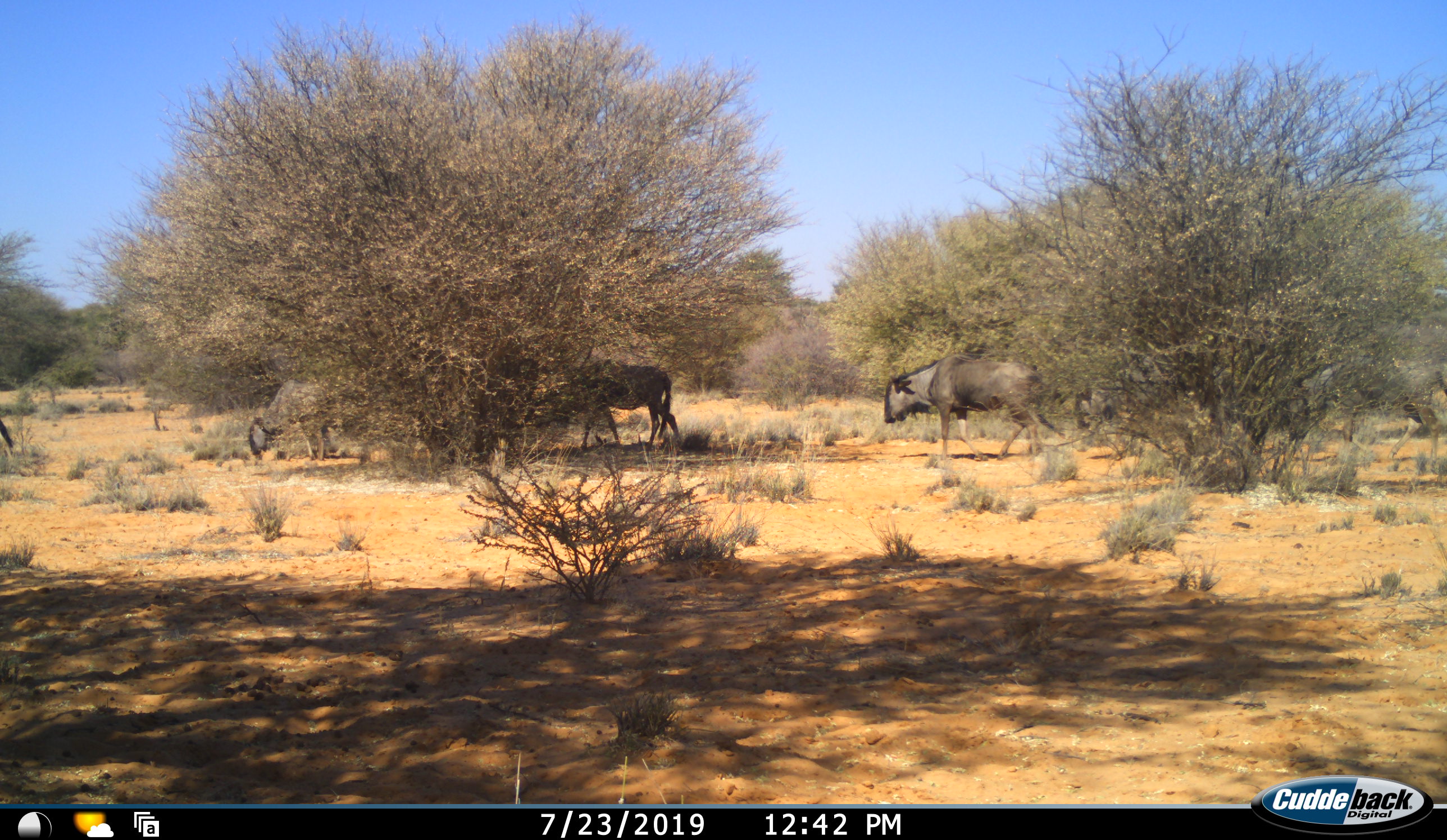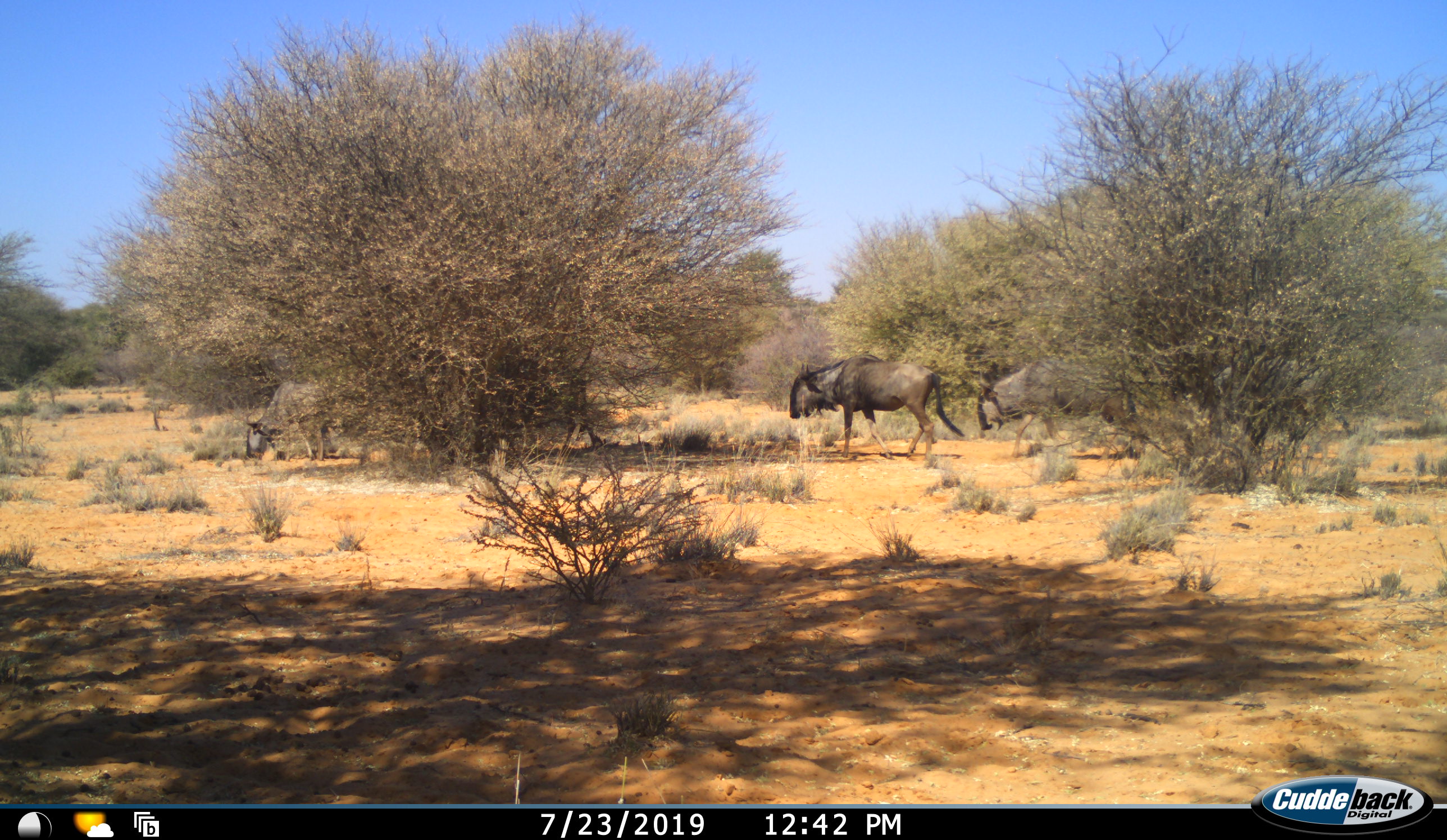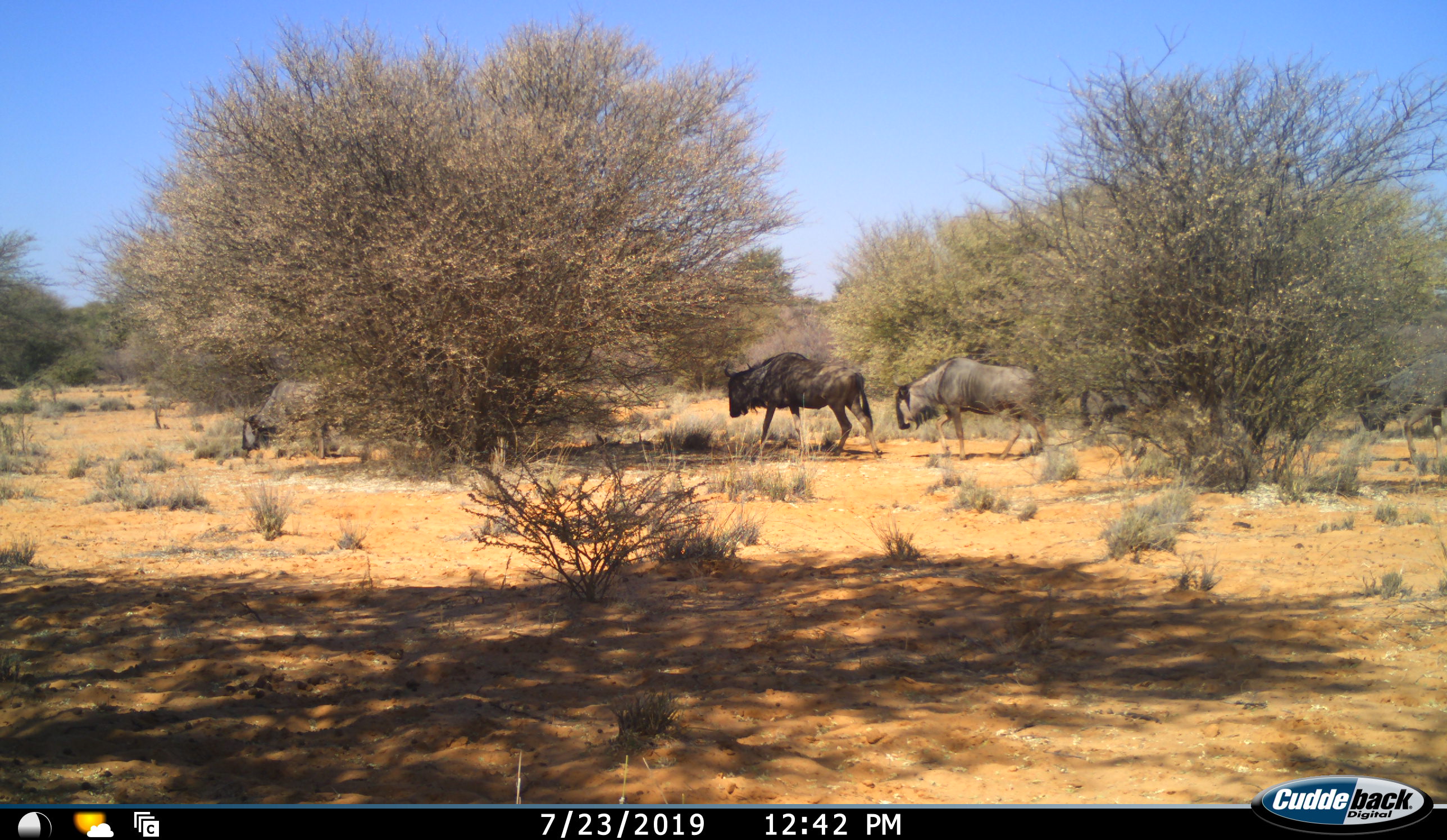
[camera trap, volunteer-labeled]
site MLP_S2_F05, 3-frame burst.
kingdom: Animalia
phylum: Chordata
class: Mammalia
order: Artiodactyla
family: Bovidae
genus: Connochaetes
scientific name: Connochaetes taurinus taurinus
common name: blue wildebeest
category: wildebeestblue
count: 6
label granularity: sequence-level